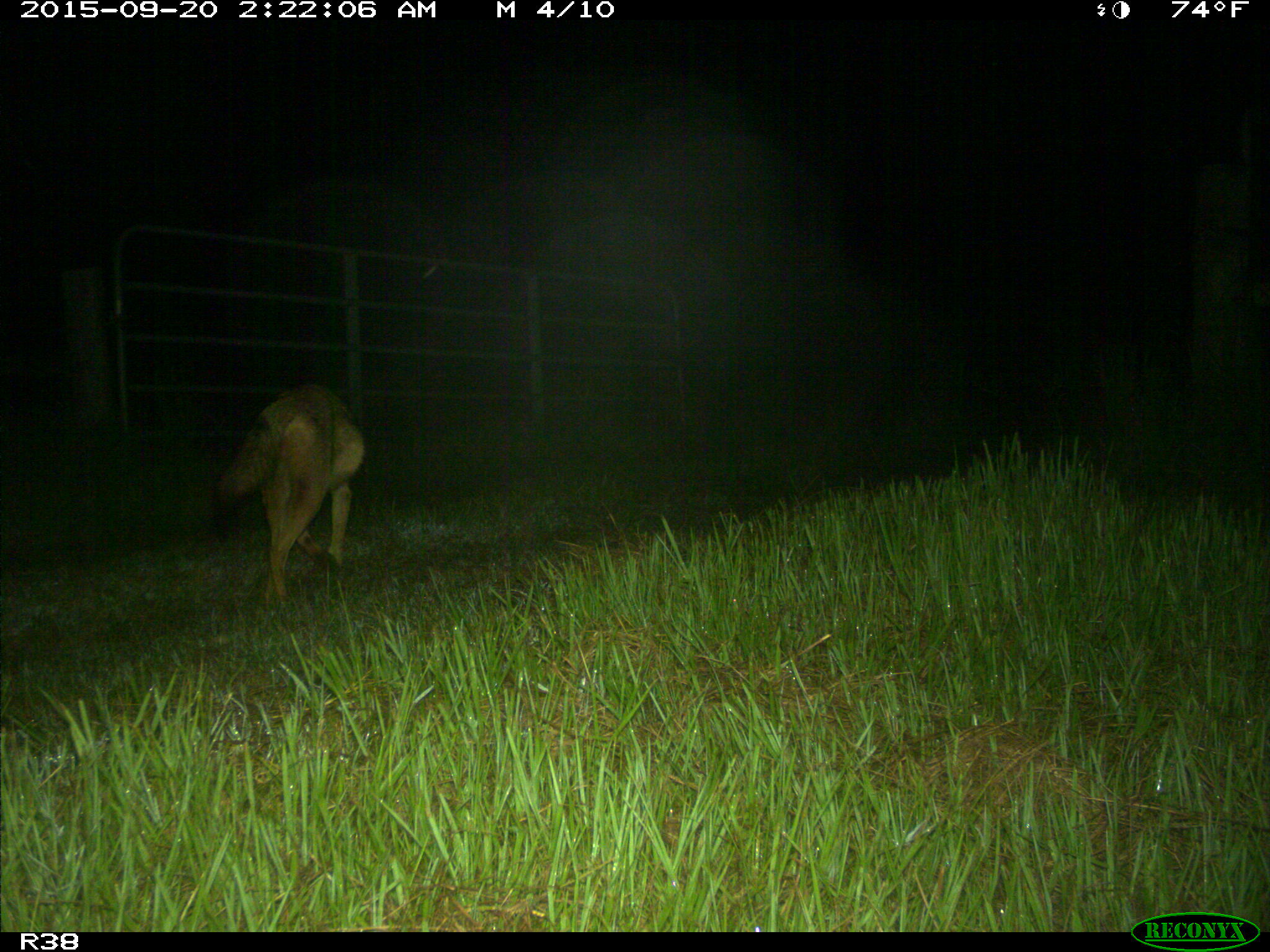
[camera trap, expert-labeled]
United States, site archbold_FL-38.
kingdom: Animalia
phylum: Chordata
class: Mammalia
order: Carnivora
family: Canidae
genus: Canis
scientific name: Canis latrans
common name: coyote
Canis latrans (coyote).